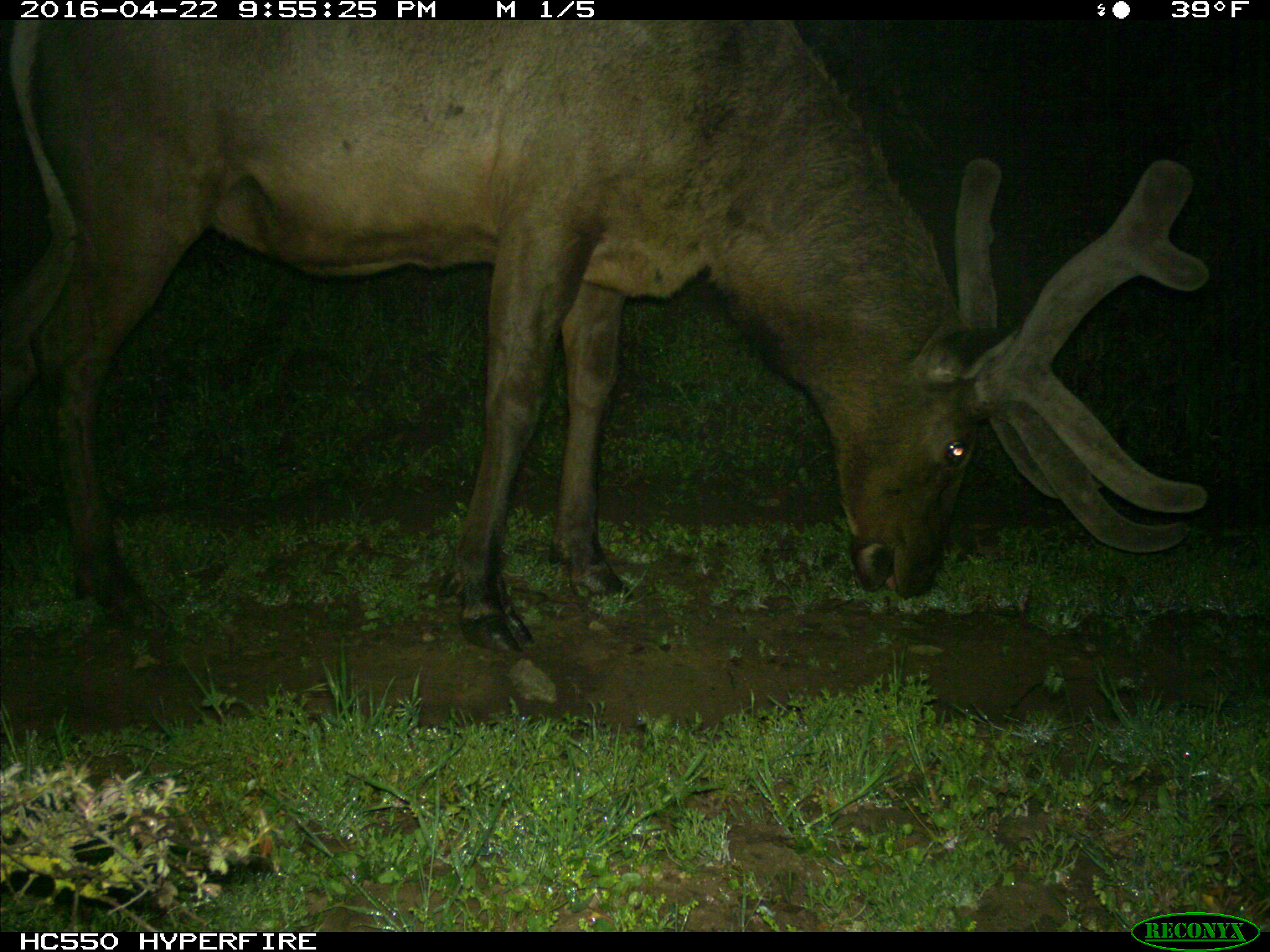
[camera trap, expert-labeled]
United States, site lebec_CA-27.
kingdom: Animalia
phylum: Chordata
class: Mammalia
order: Artiodactyla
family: Cervidae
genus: Cervus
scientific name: Cervus canadensis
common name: elk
Cervus canadensis (elk).